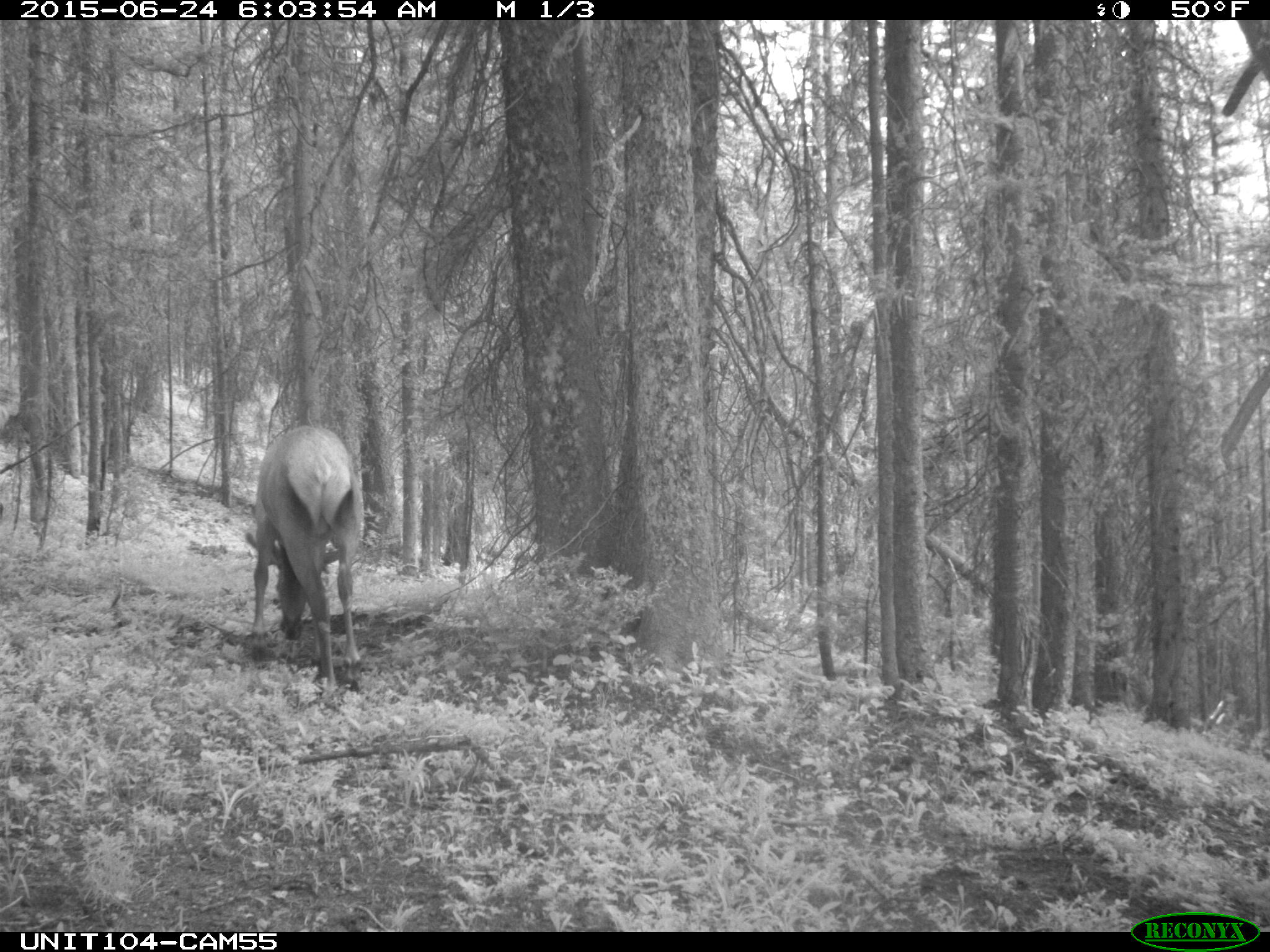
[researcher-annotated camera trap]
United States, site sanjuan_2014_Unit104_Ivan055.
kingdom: Animalia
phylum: Chordata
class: Mammalia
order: Artiodactyla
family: Cervidae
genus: Cervus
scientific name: Cervus elaphus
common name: red deer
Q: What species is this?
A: Cervus elaphus (red deer).